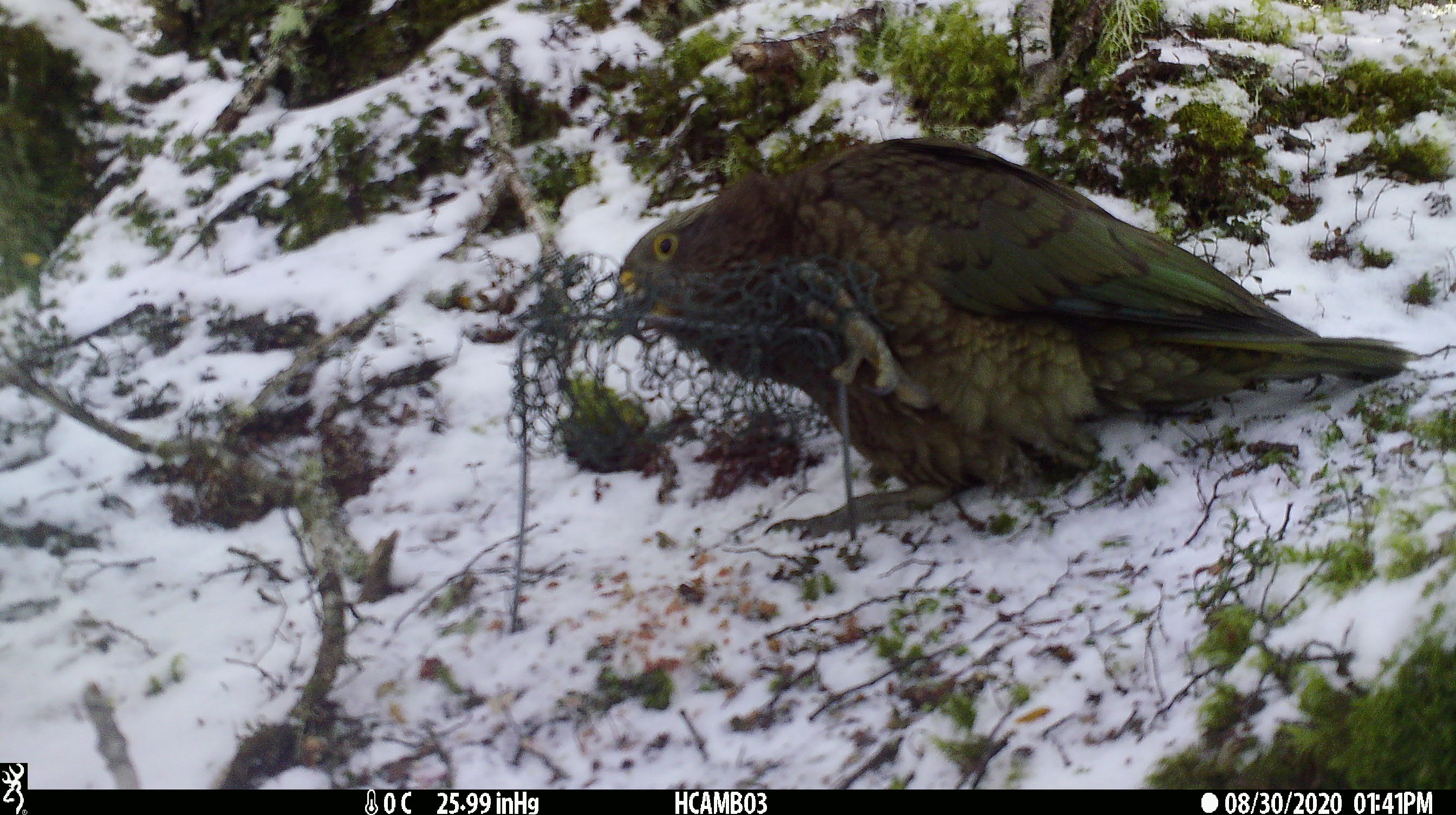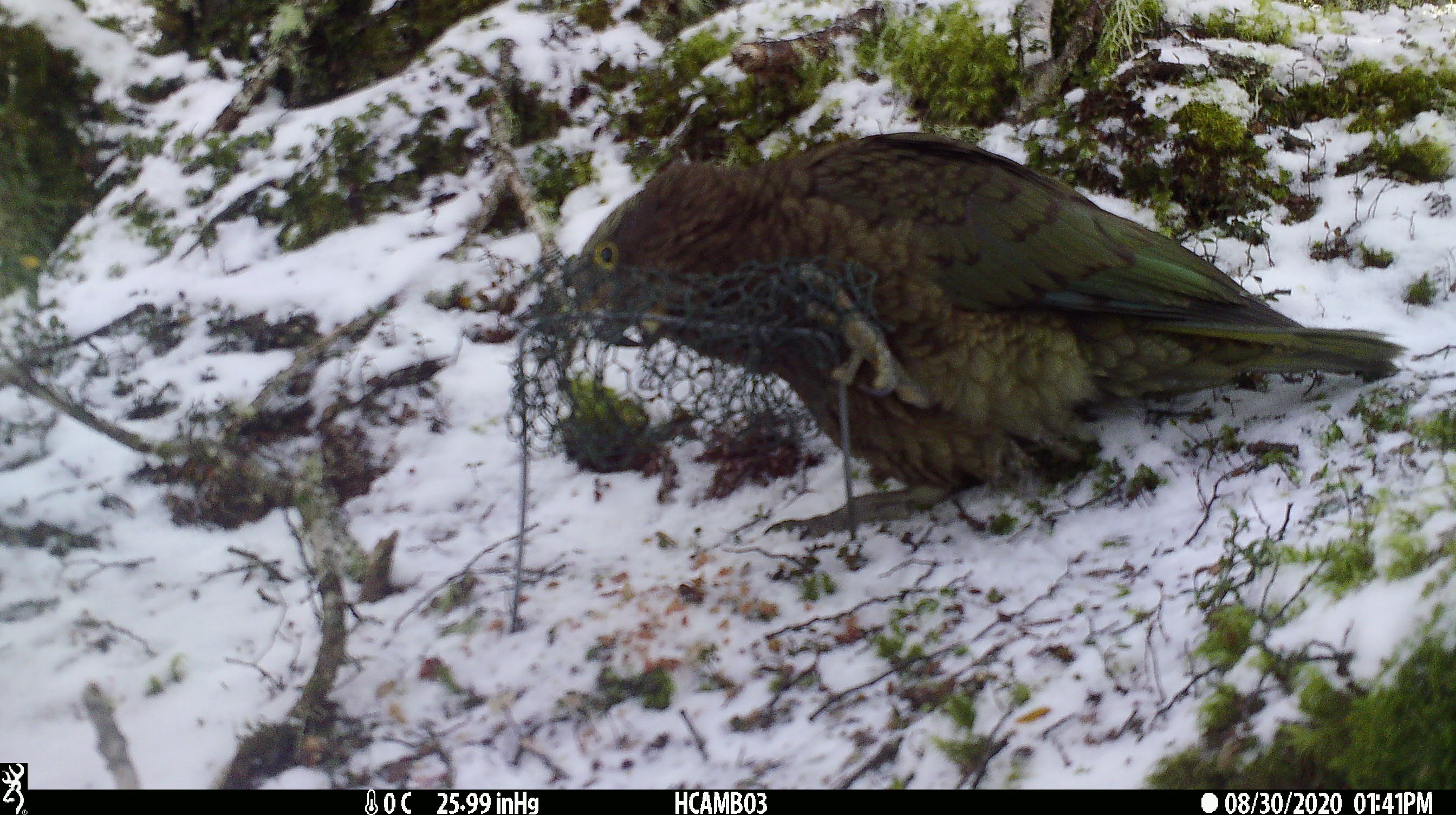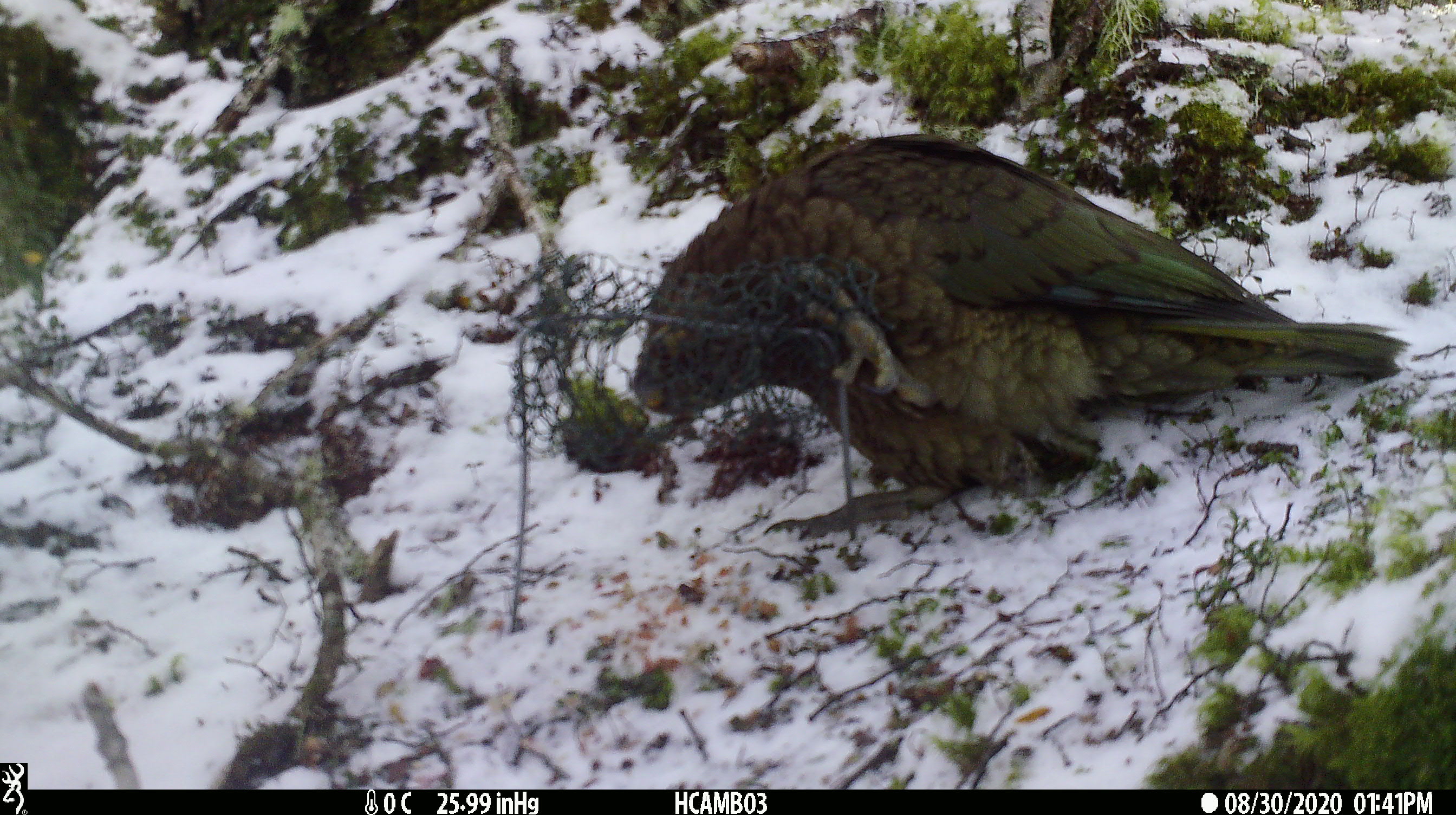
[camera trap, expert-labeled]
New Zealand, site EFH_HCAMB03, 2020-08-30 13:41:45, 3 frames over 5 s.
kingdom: Animalia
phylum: Chordata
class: Aves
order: Psittaciformes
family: Strigopidae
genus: Nestor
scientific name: Nestor notabilis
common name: kea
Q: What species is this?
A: Kea (Nestor notabilis).